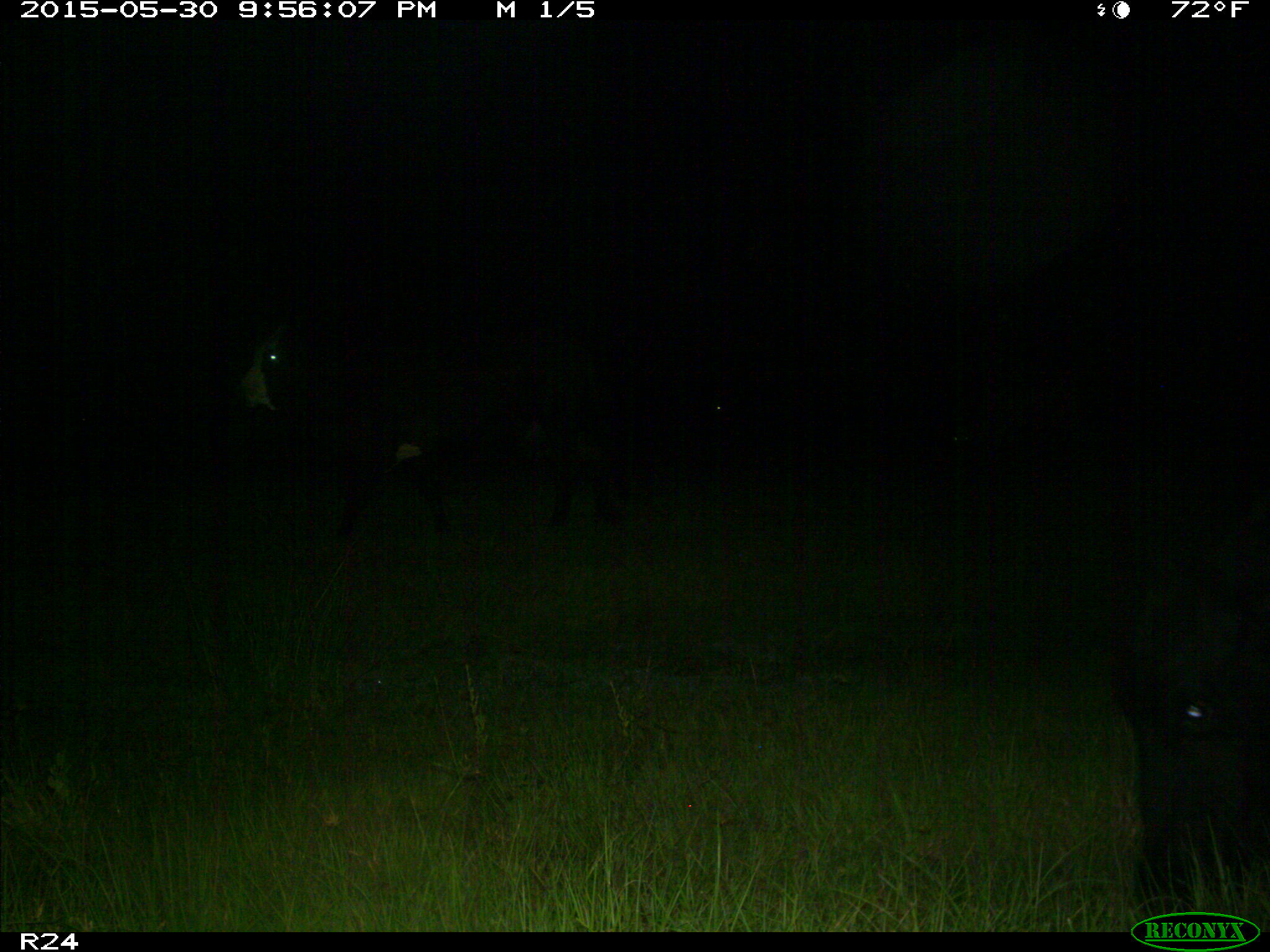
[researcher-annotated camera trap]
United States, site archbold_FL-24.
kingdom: Animalia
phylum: Chordata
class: Mammalia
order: Artiodactyla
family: Bovidae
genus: Bos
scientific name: Bos taurus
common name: domestic cow